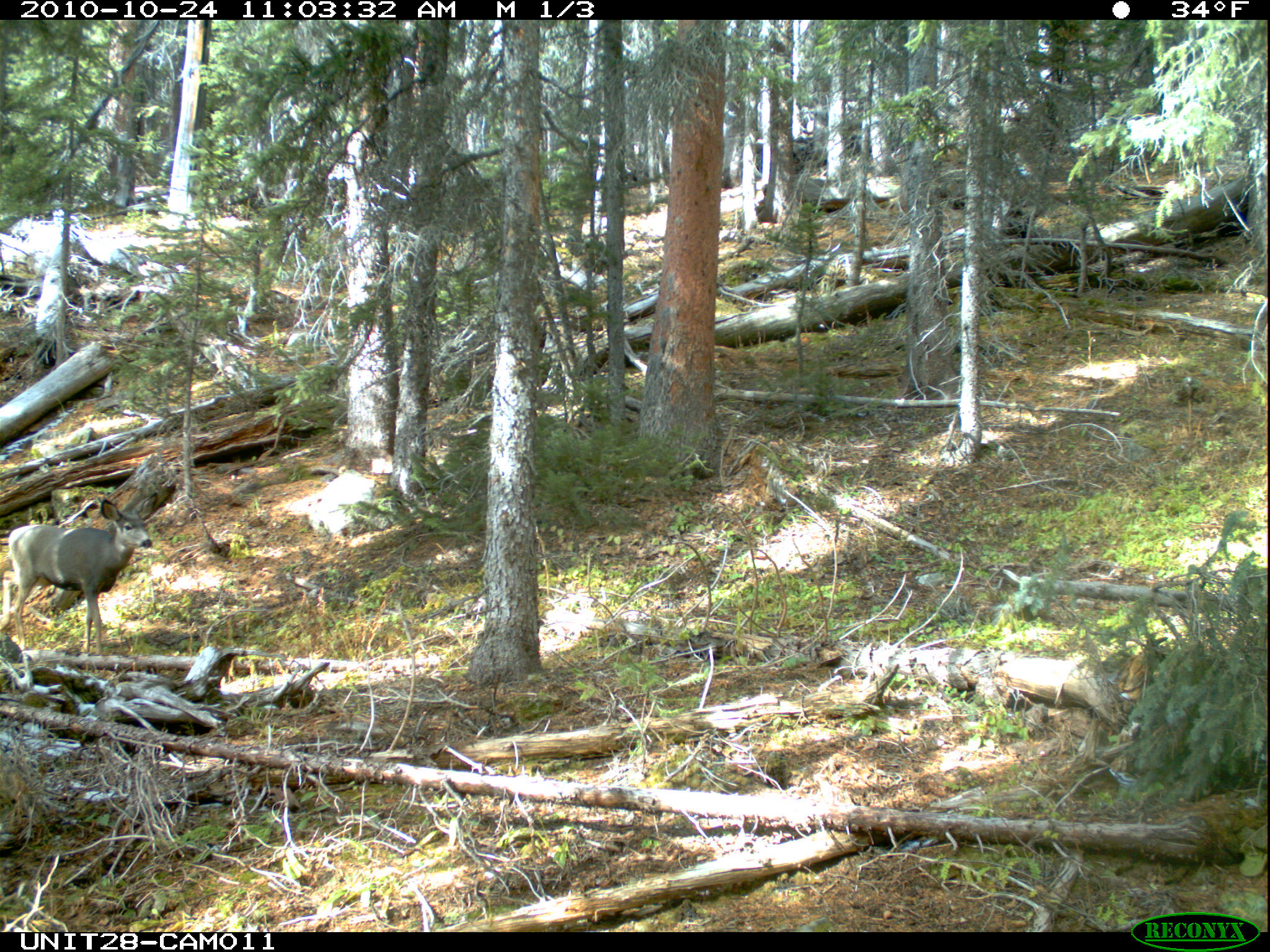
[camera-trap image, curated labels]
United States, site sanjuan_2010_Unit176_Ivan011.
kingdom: Animalia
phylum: Chordata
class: Mammalia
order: Artiodactyla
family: Cervidae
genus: Odocoileus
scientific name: Odocoileus hemionus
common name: mule deer